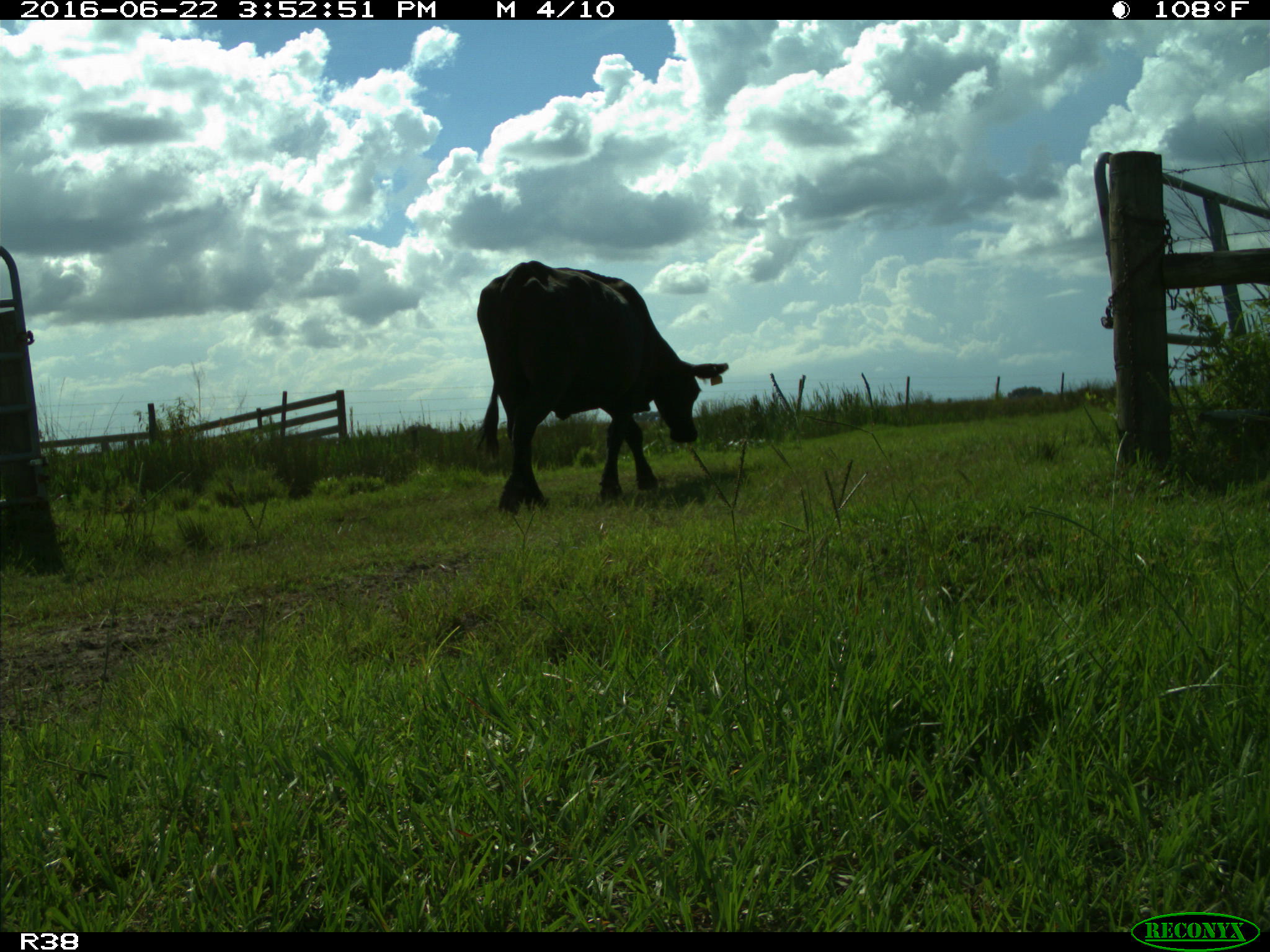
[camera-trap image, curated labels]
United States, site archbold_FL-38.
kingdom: Animalia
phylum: Chordata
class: Mammalia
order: Artiodactyla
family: Bovidae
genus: Bos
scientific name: Bos taurus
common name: domestic cow